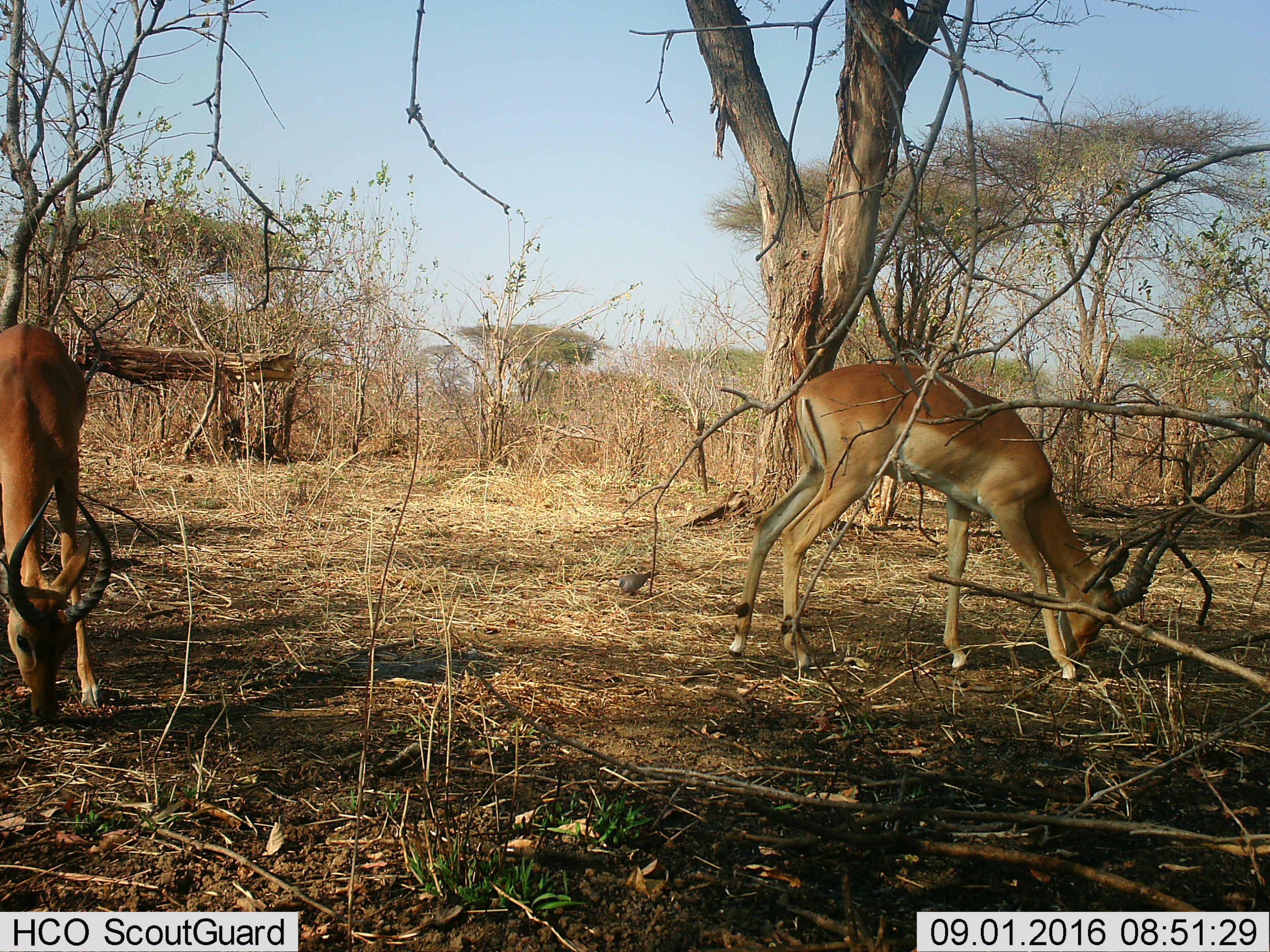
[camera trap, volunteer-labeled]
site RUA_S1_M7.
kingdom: Animalia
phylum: Chordata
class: Mammalia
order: Artiodactyla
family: Bovidae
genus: Aepyceros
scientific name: Aepyceros melampus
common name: impala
Impala (Aepyceros melampus), count 2. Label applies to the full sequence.